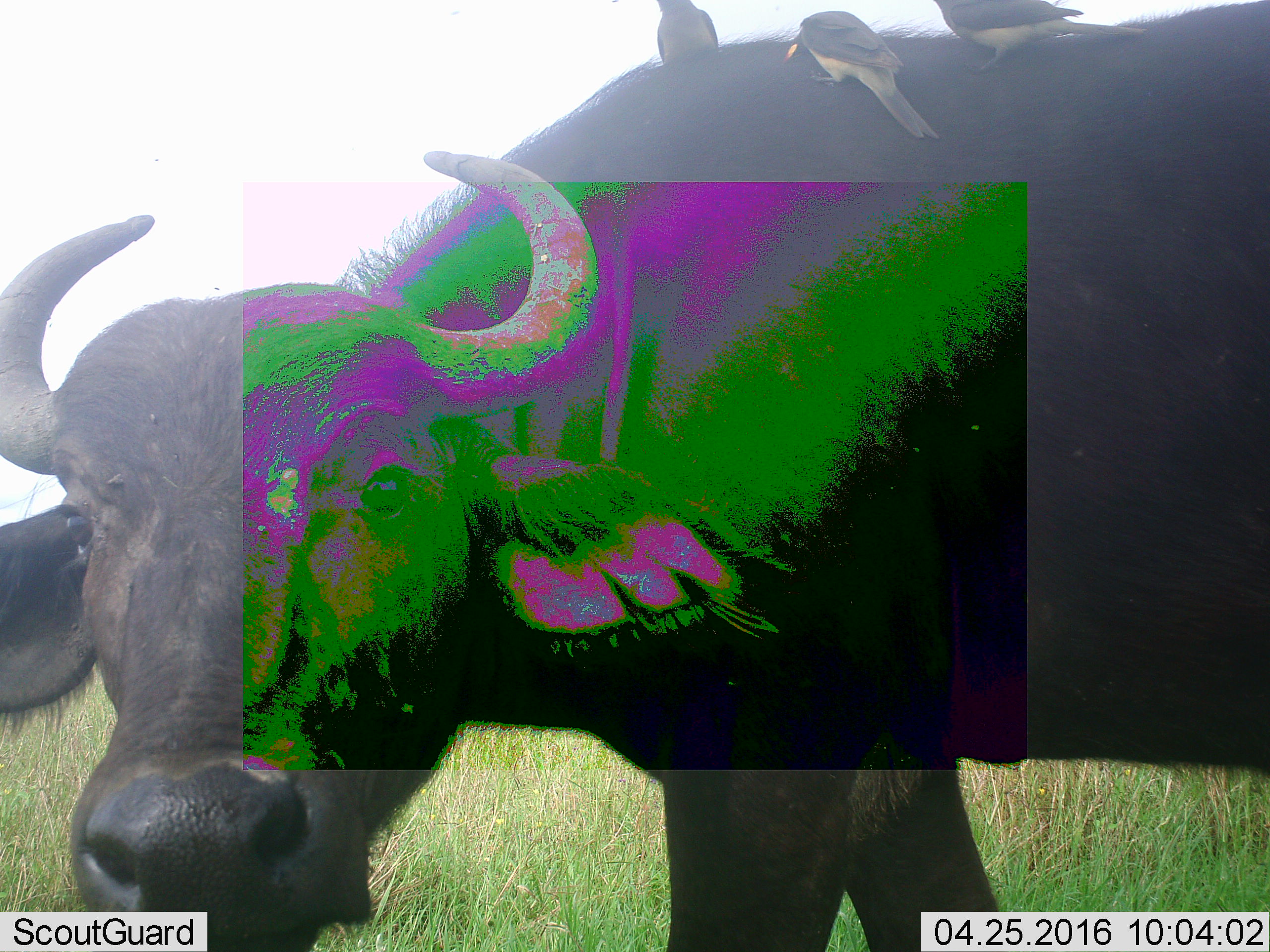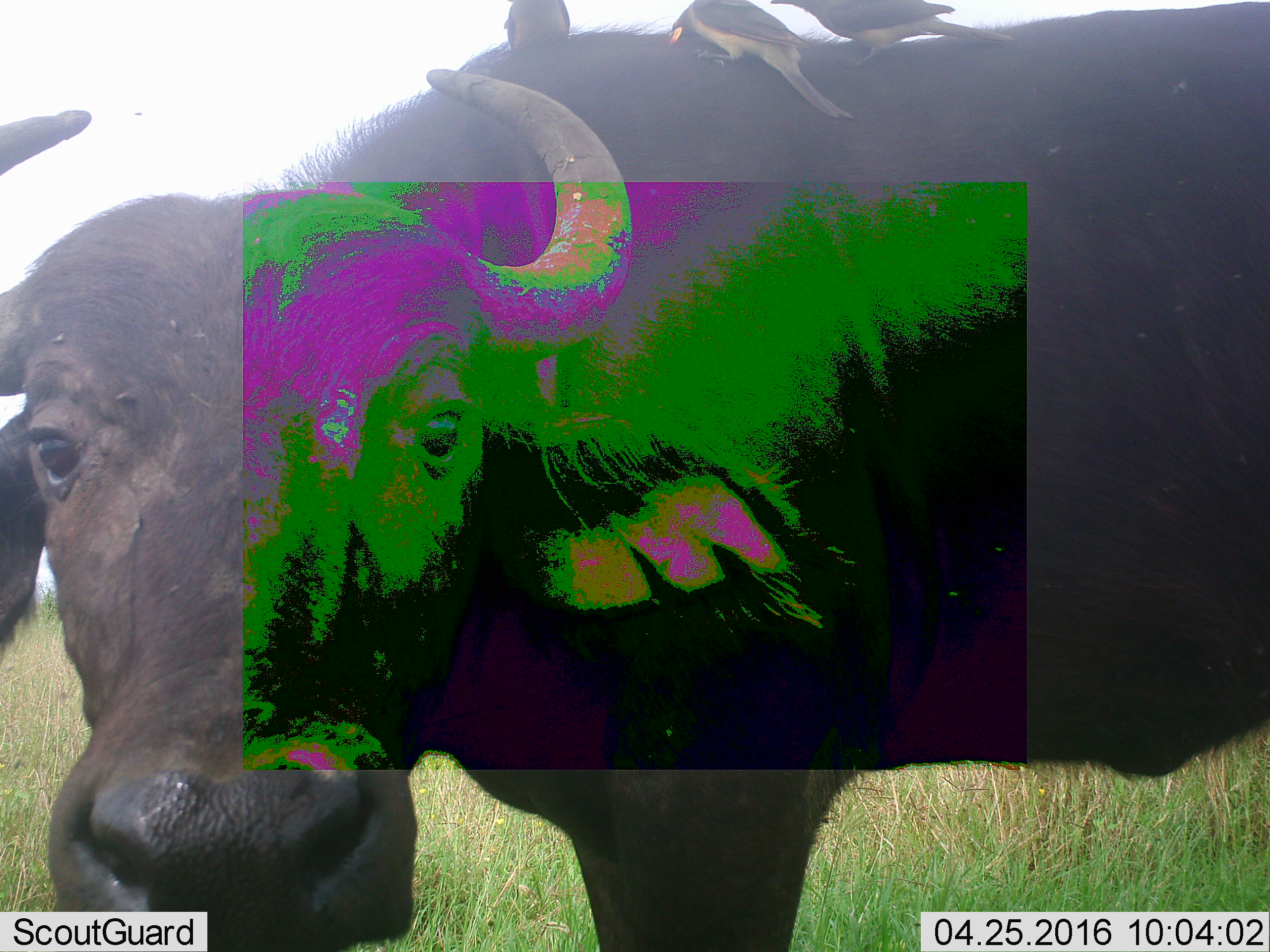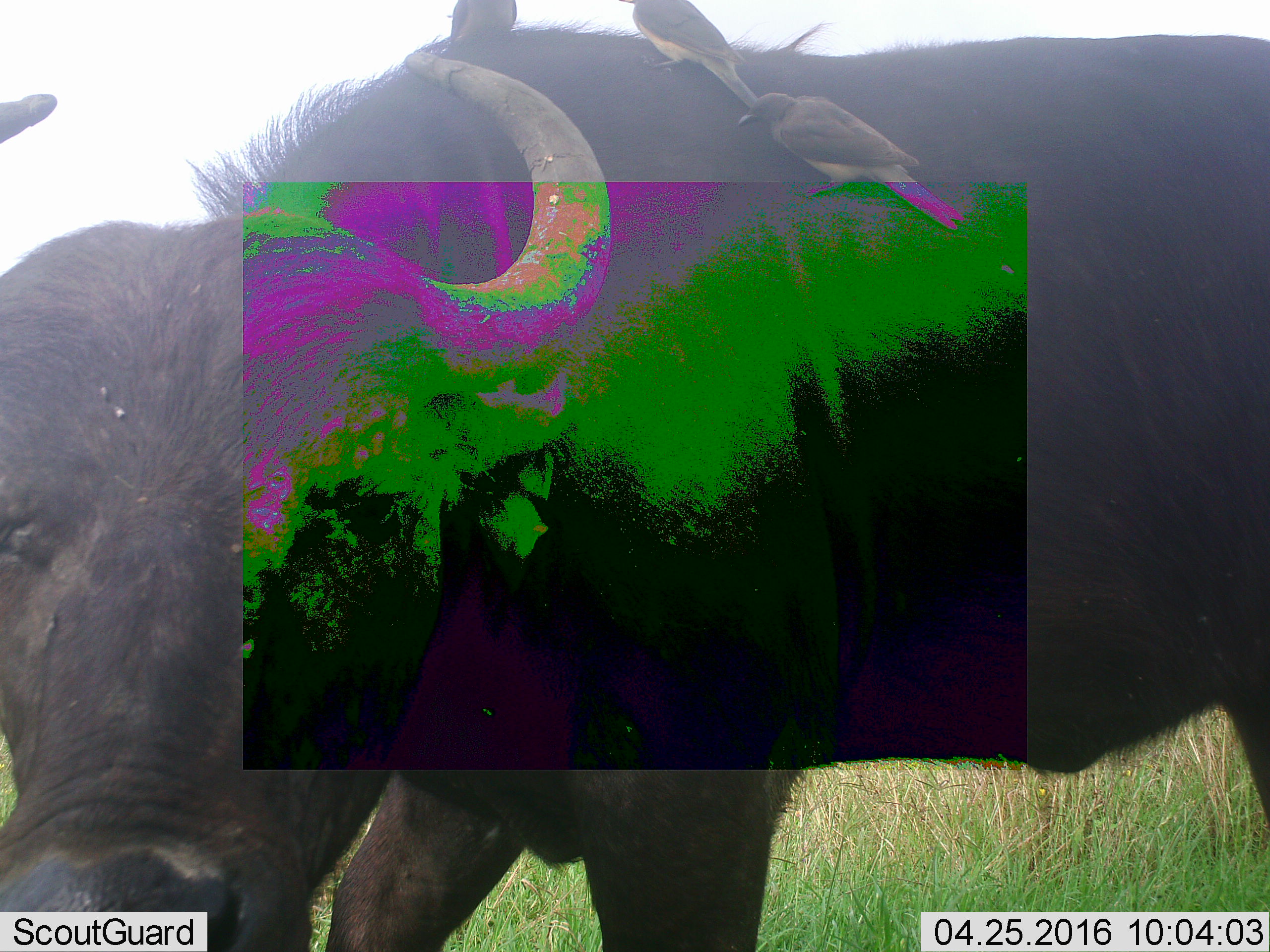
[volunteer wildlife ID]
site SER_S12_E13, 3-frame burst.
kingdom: Animalia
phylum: Chordata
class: Mammalia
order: Artiodactyla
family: Bovidae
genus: Syncerus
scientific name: Syncerus caffer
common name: african buffalo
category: buffalo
Buffalo (african buffalo) (Syncerus caffer), count 1. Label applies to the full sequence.